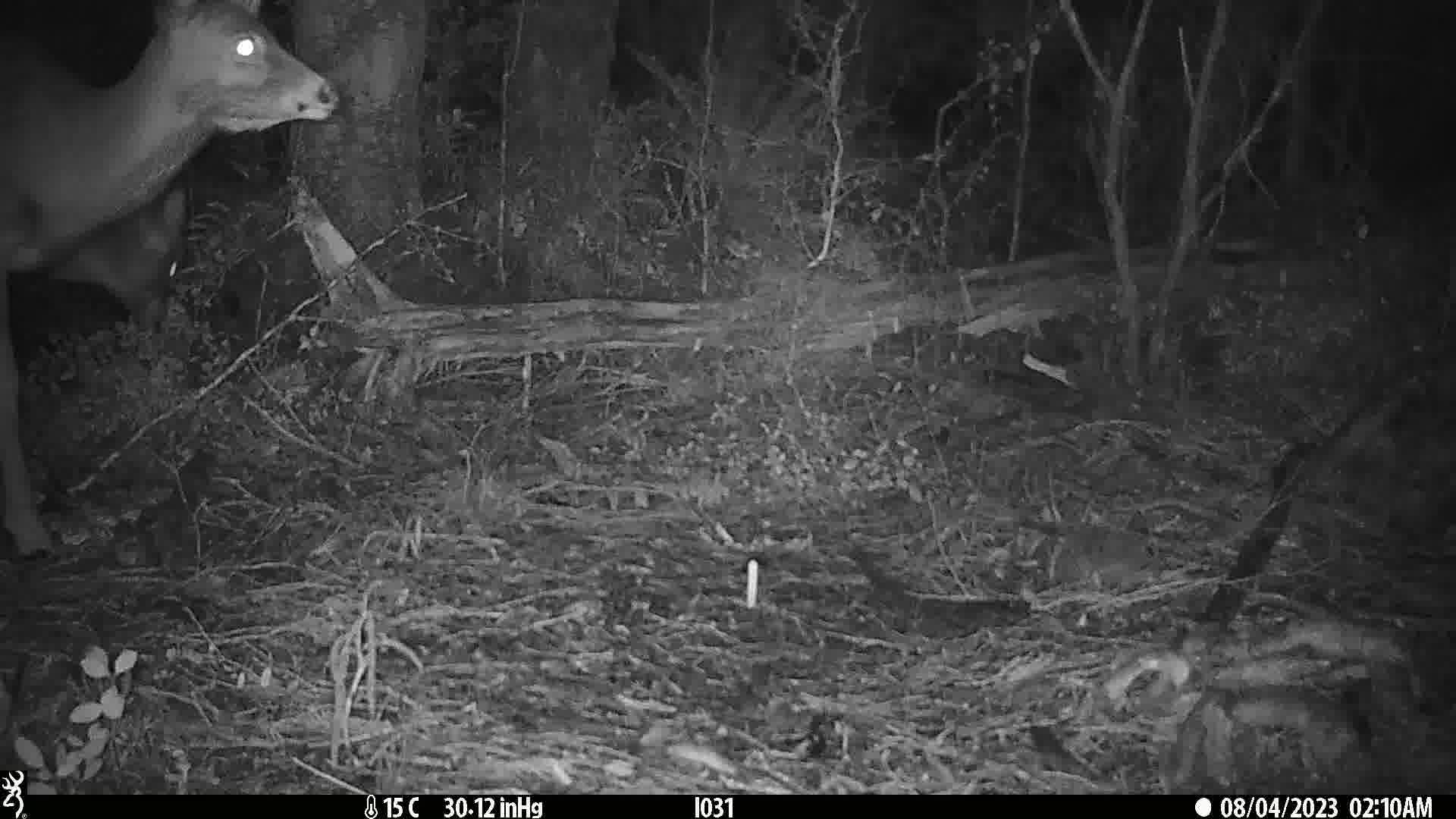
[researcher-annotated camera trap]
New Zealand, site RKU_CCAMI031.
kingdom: Animalia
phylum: Chordata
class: Mammalia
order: Artiodactyla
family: Cervidae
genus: Odocoileus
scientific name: Odocoileus virginianus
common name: white-tailed deer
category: white tailed deer